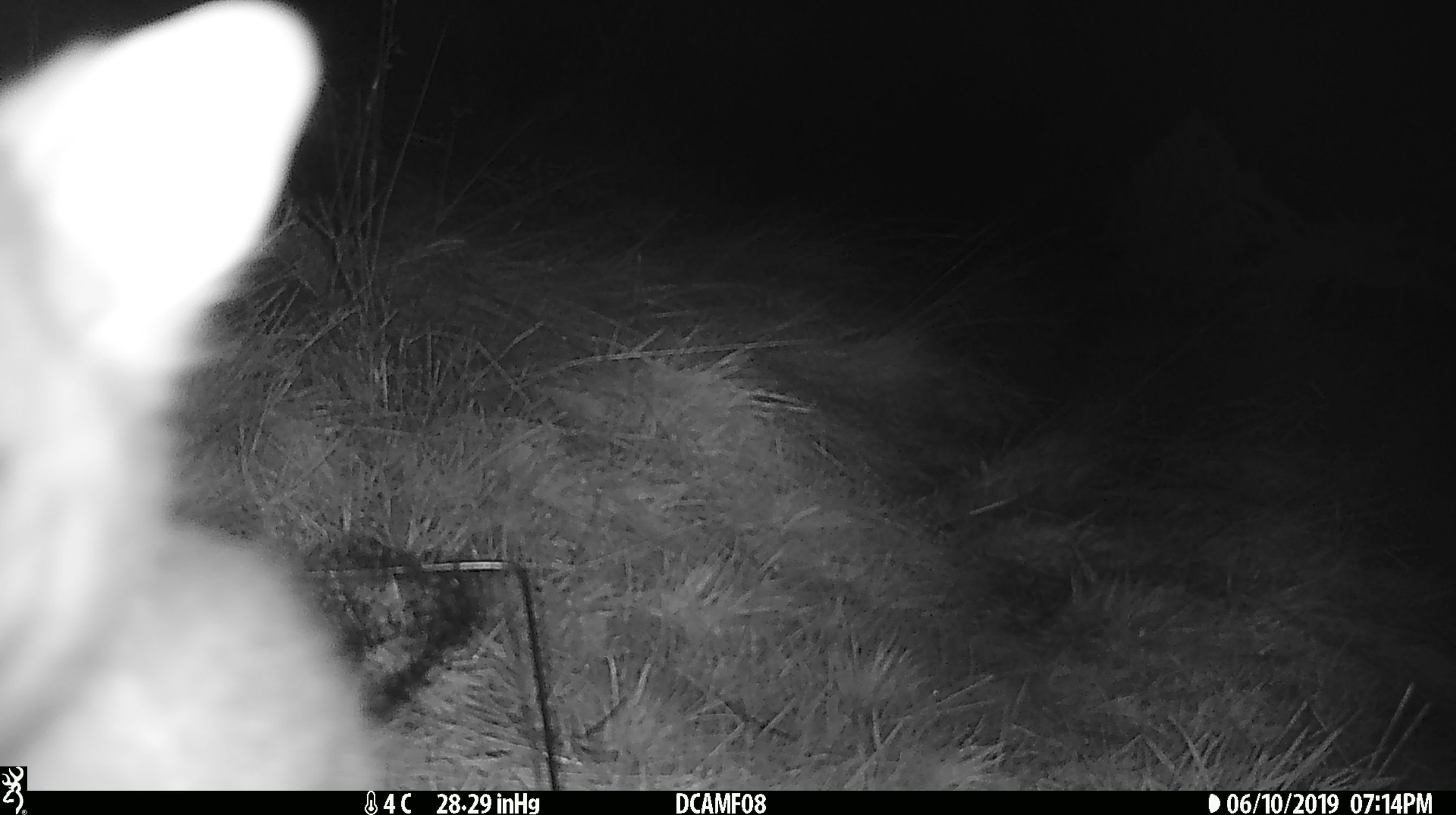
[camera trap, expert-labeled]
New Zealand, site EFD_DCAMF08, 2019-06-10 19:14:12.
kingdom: Animalia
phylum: Chordata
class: Mammalia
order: Diprotodontia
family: Phalangeridae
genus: Trichosurus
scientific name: Trichosurus vulpecula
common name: common brushtail possum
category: possum